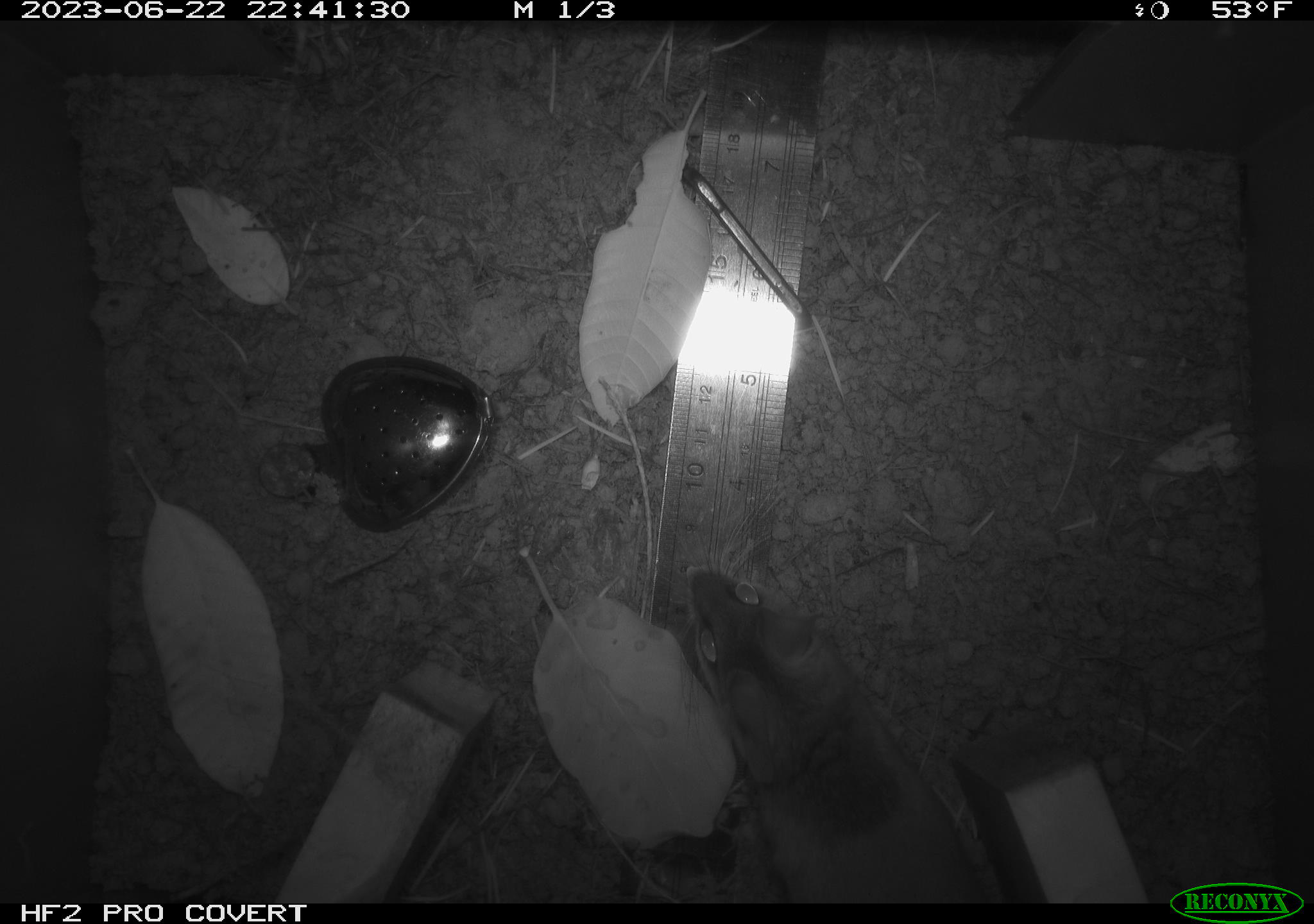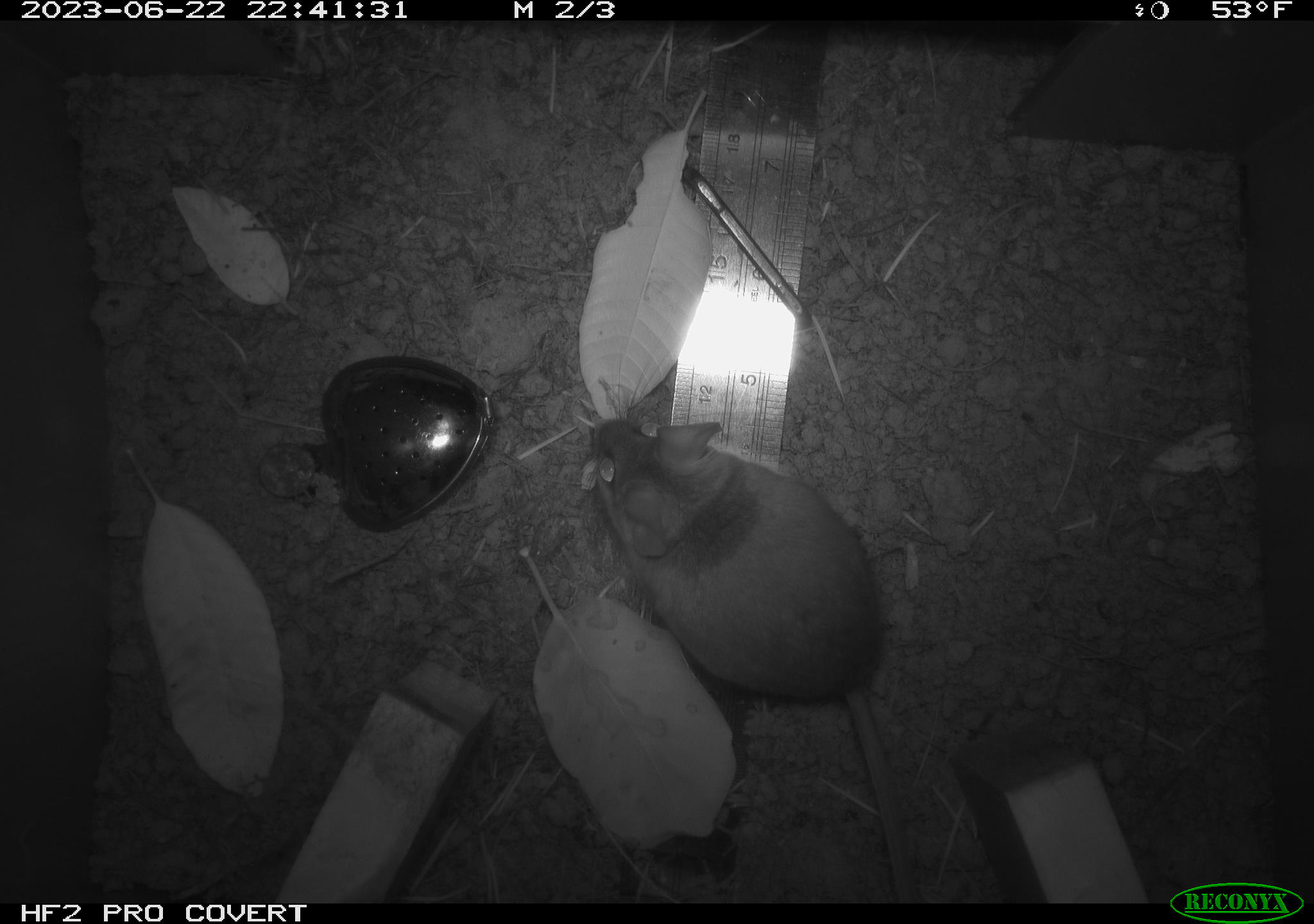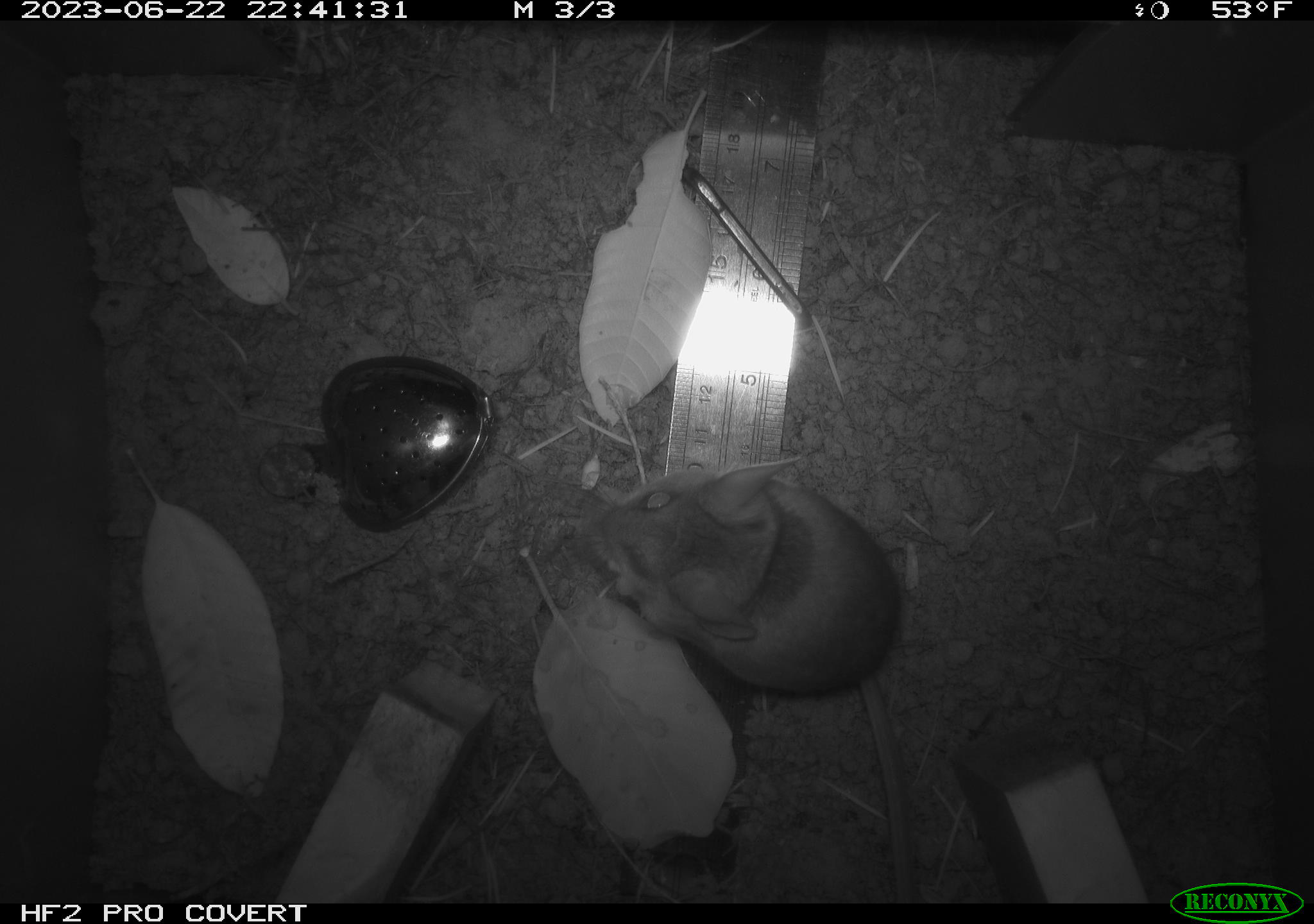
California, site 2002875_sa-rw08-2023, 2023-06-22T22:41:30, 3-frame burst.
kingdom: Animalia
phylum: Chordata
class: Mammalia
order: Rodentia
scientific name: Rodentia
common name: mouse species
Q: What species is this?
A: Mouse species (Rodentia).